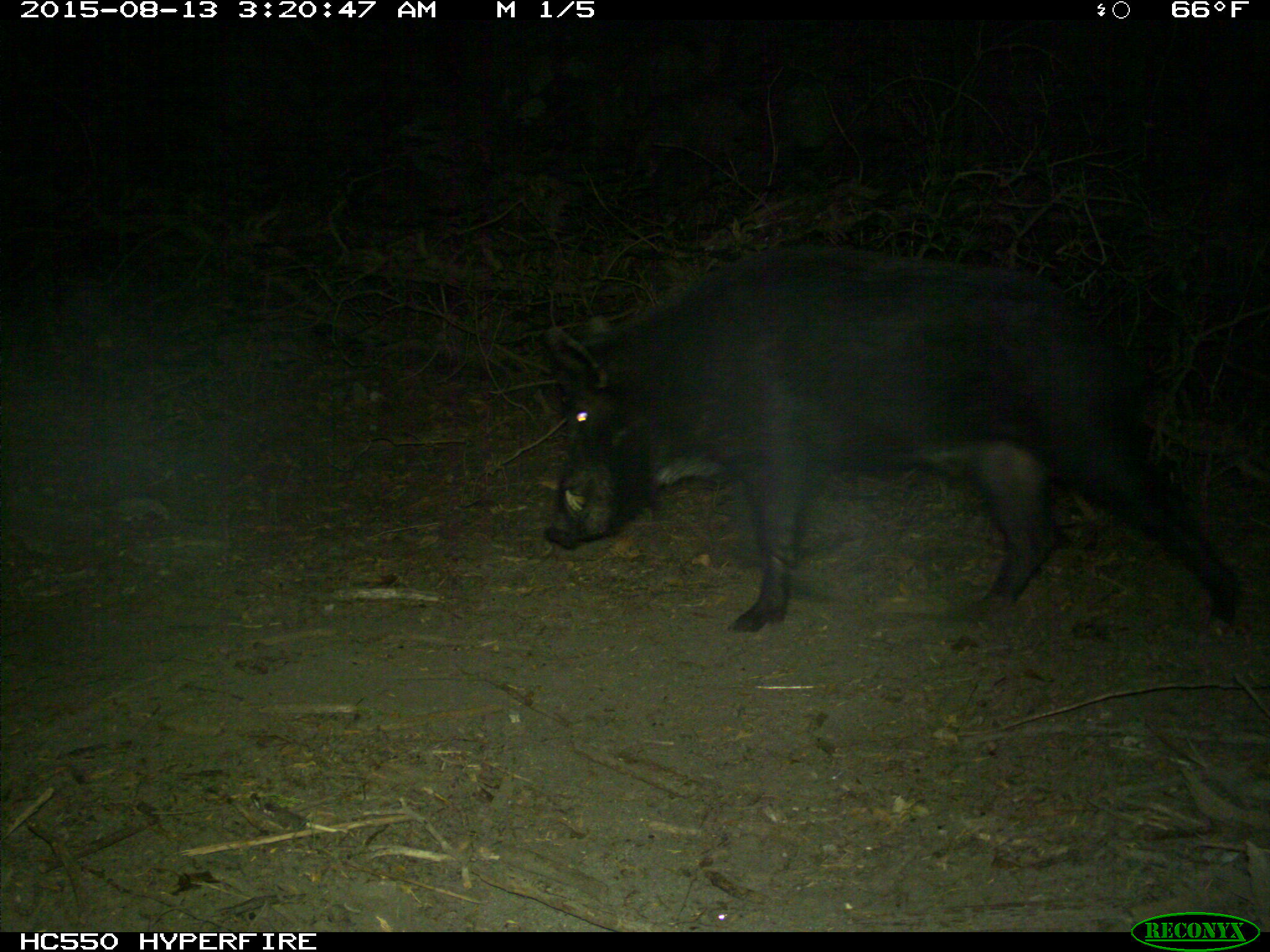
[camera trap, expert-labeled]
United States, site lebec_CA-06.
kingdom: Animalia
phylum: Chordata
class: Mammalia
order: Artiodactyla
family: Suidae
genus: Sus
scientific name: Sus scrofa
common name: wild boar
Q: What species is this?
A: Sus scrofa (wild boar).